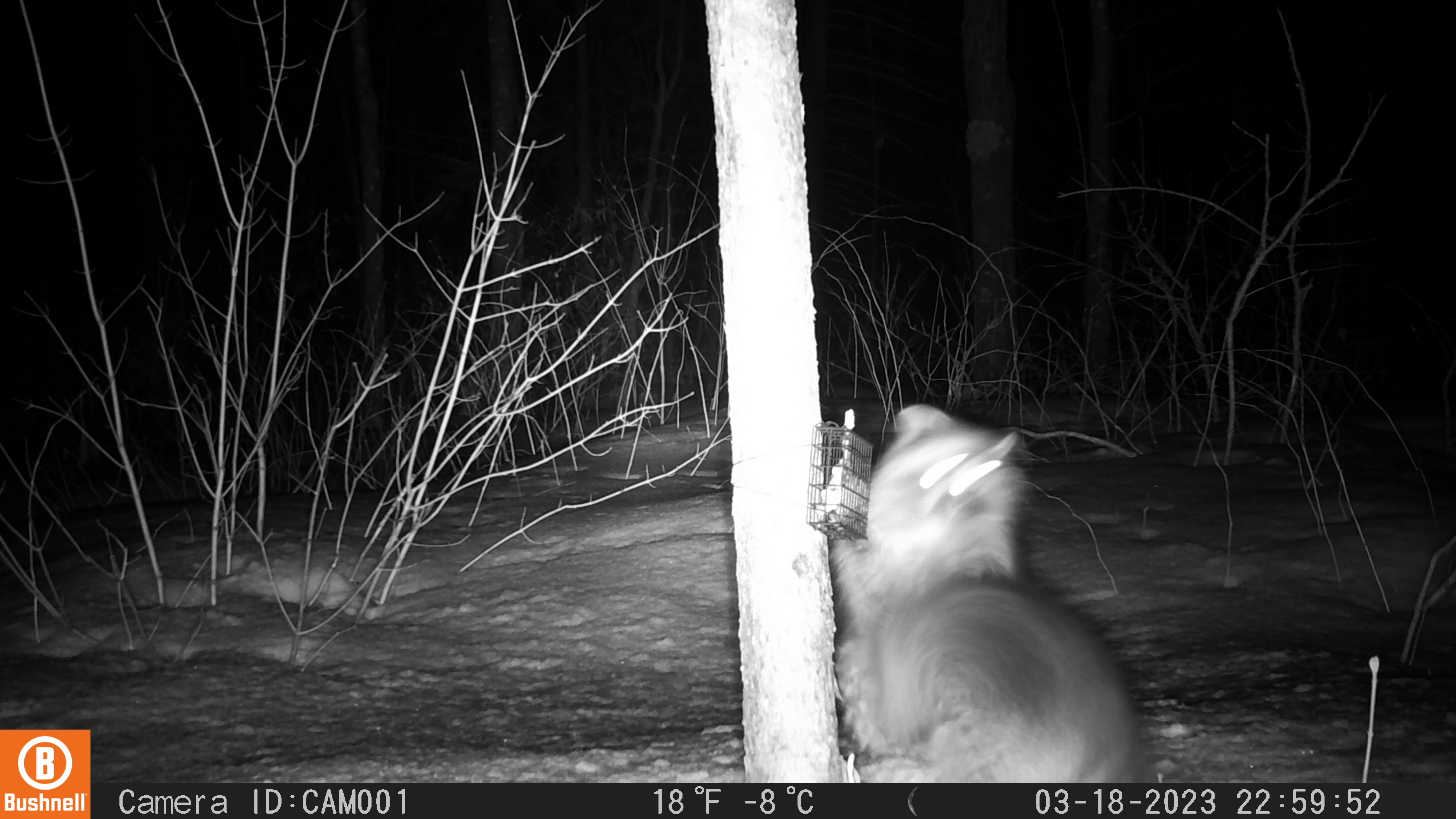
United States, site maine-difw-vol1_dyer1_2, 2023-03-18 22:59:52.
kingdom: Animalia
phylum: Chordata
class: Mammalia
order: Carnivora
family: Procyonidae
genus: Procyon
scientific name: Procyon lotor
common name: raccoon